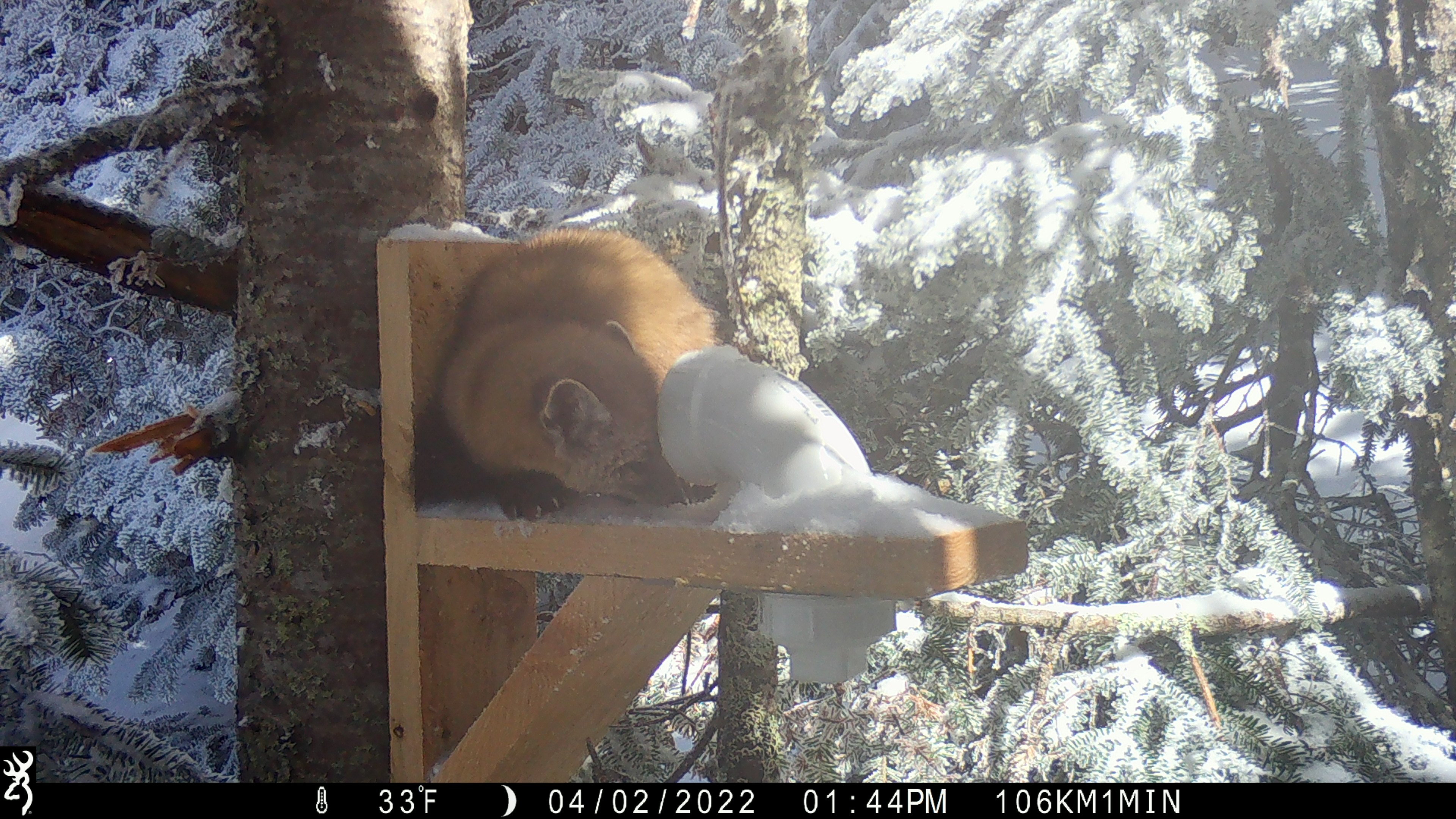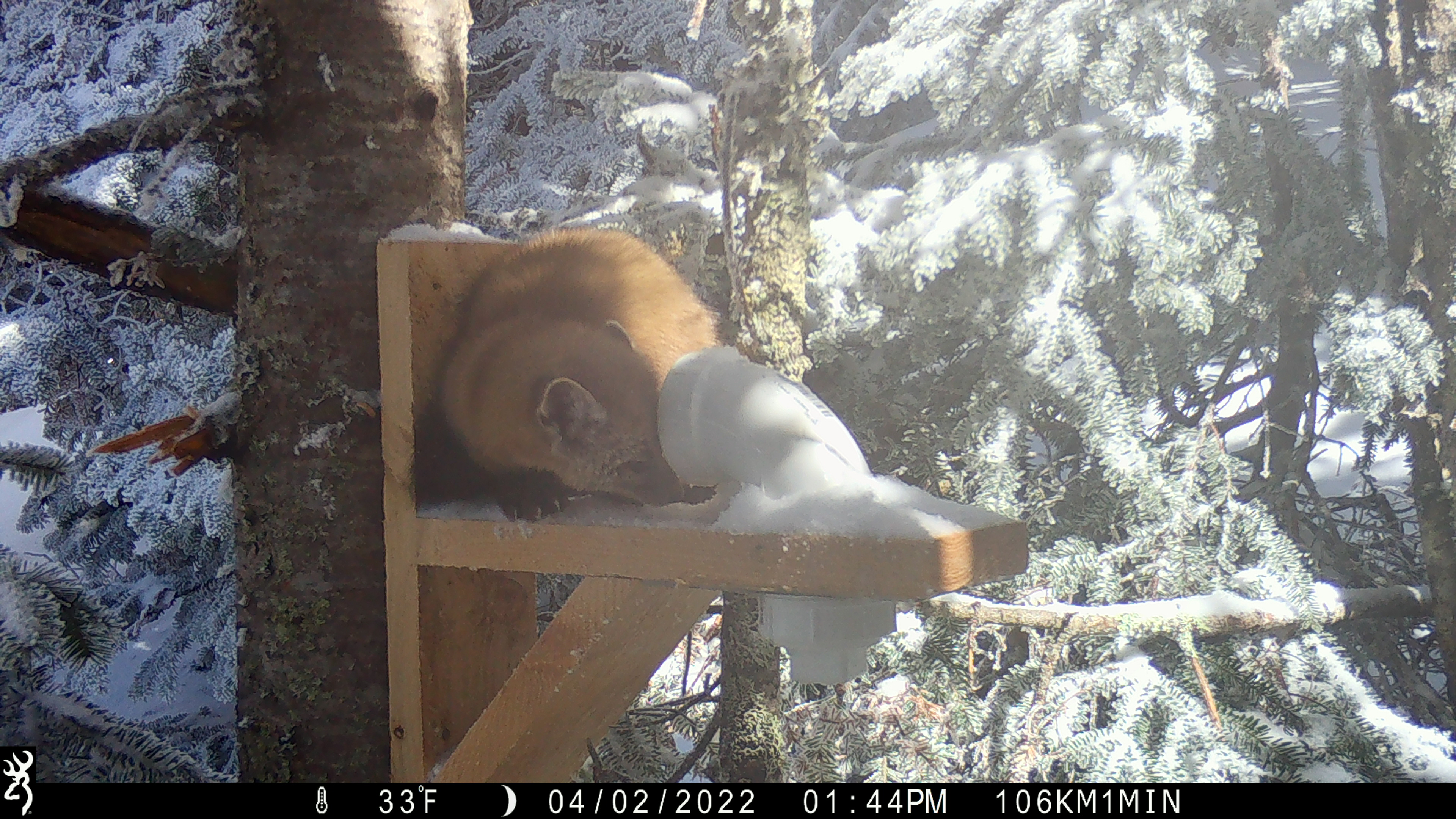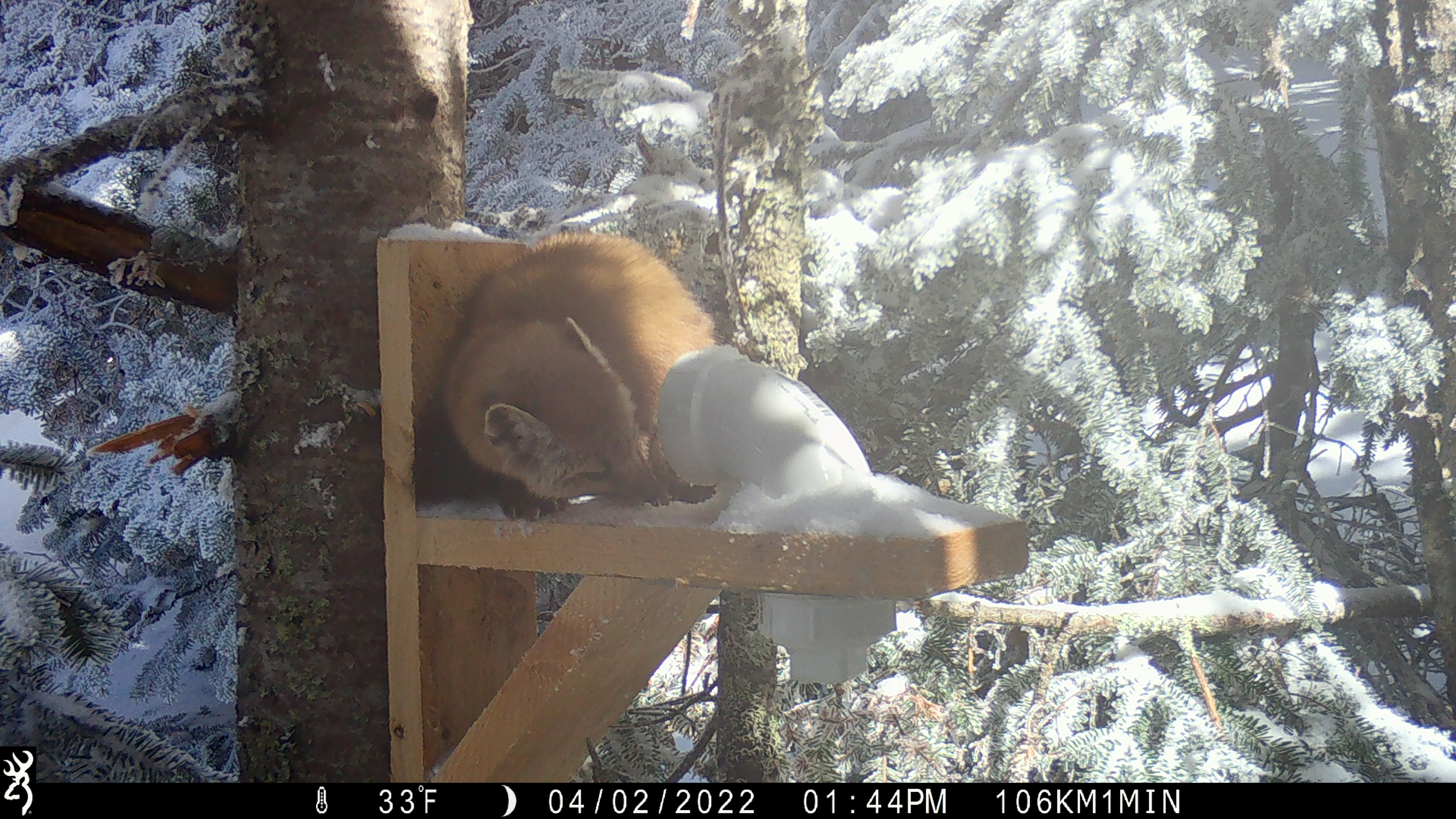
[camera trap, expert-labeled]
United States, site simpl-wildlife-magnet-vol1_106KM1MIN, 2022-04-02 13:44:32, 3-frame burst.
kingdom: Animalia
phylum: Chordata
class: Mammalia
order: Carnivora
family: Mustelidae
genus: Martes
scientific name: Martes americana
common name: american marten